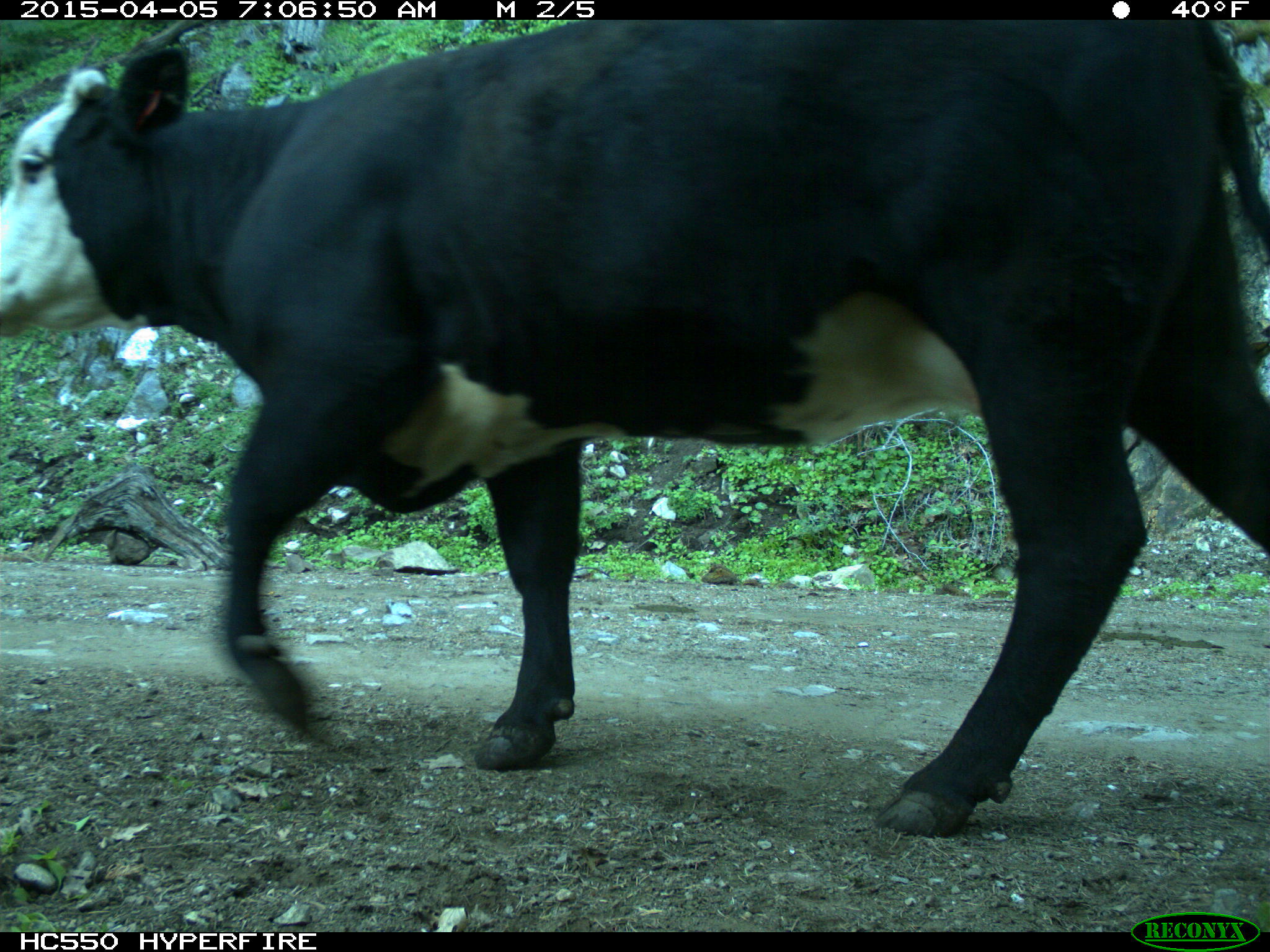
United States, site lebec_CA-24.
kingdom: Animalia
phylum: Chordata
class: Mammalia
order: Artiodactyla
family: Bovidae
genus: Bos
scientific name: Bos taurus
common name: domestic cow